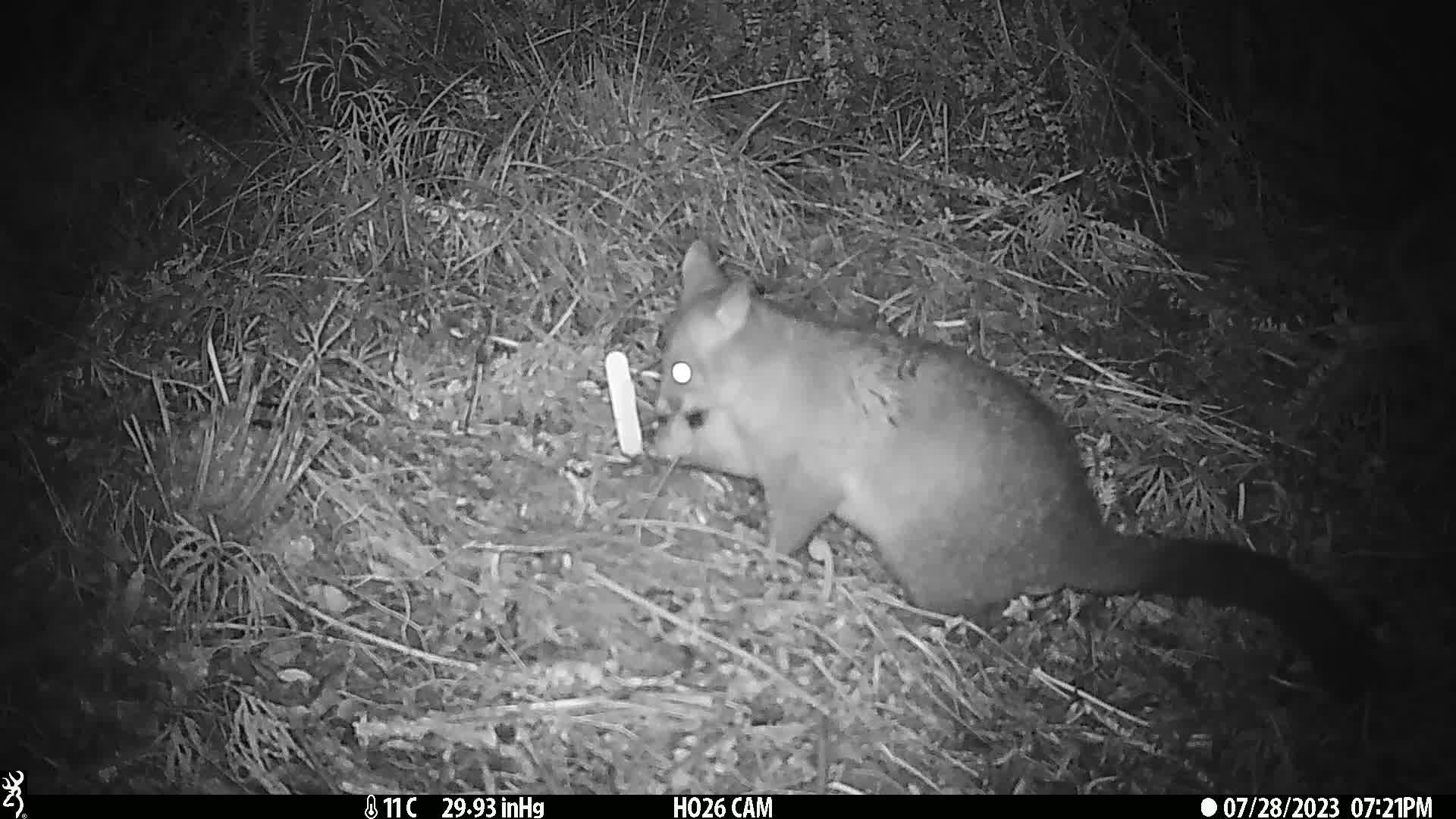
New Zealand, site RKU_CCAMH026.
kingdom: Animalia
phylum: Chordata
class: Mammalia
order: Diprotodontia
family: Phalangeridae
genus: Trichosurus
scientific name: Trichosurus vulpecula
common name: common brushtail possum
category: possum